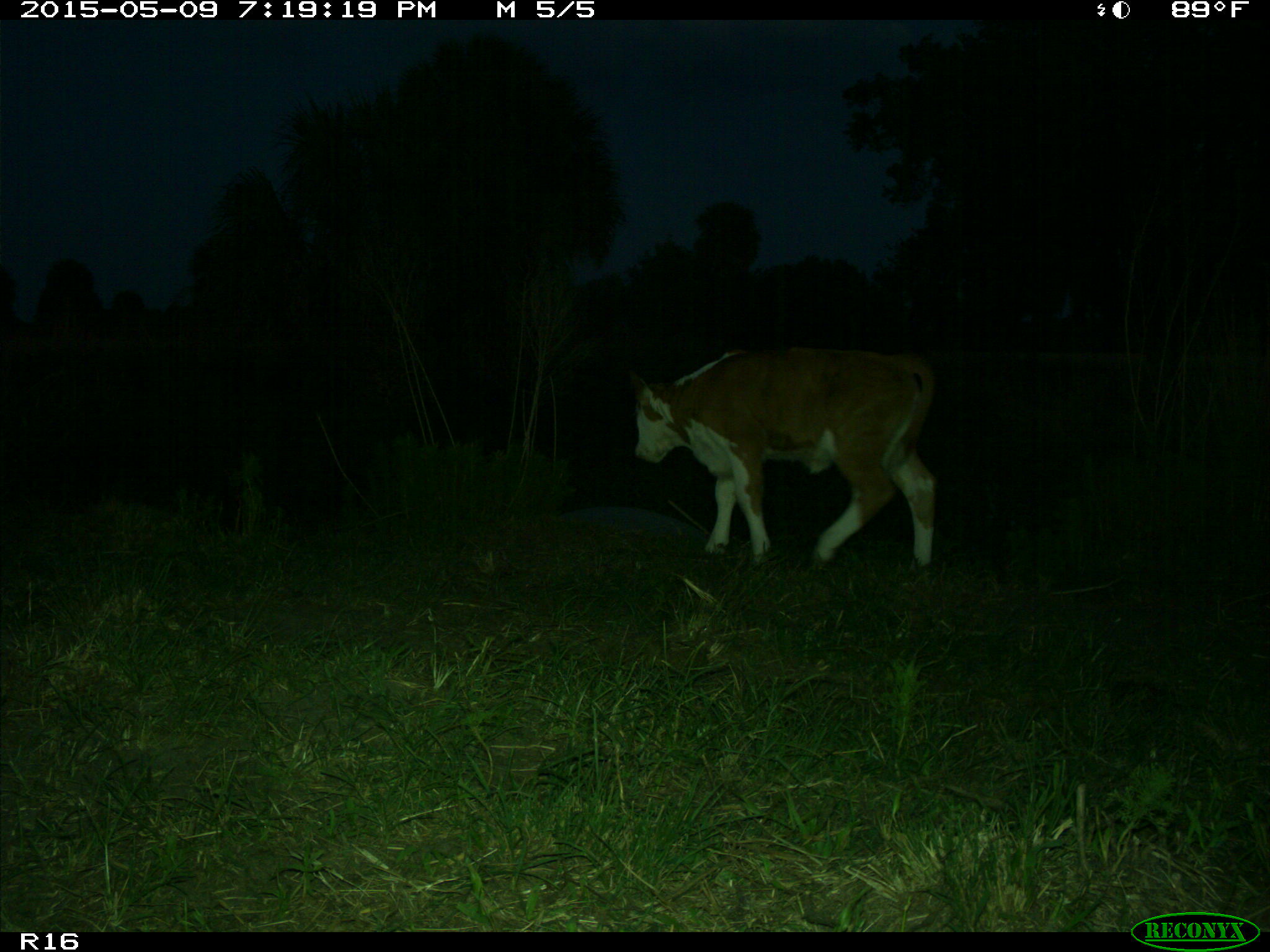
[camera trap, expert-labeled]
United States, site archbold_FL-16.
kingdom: Animalia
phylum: Chordata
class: Mammalia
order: Artiodactyla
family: Bovidae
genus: Bos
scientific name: Bos taurus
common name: domestic cow